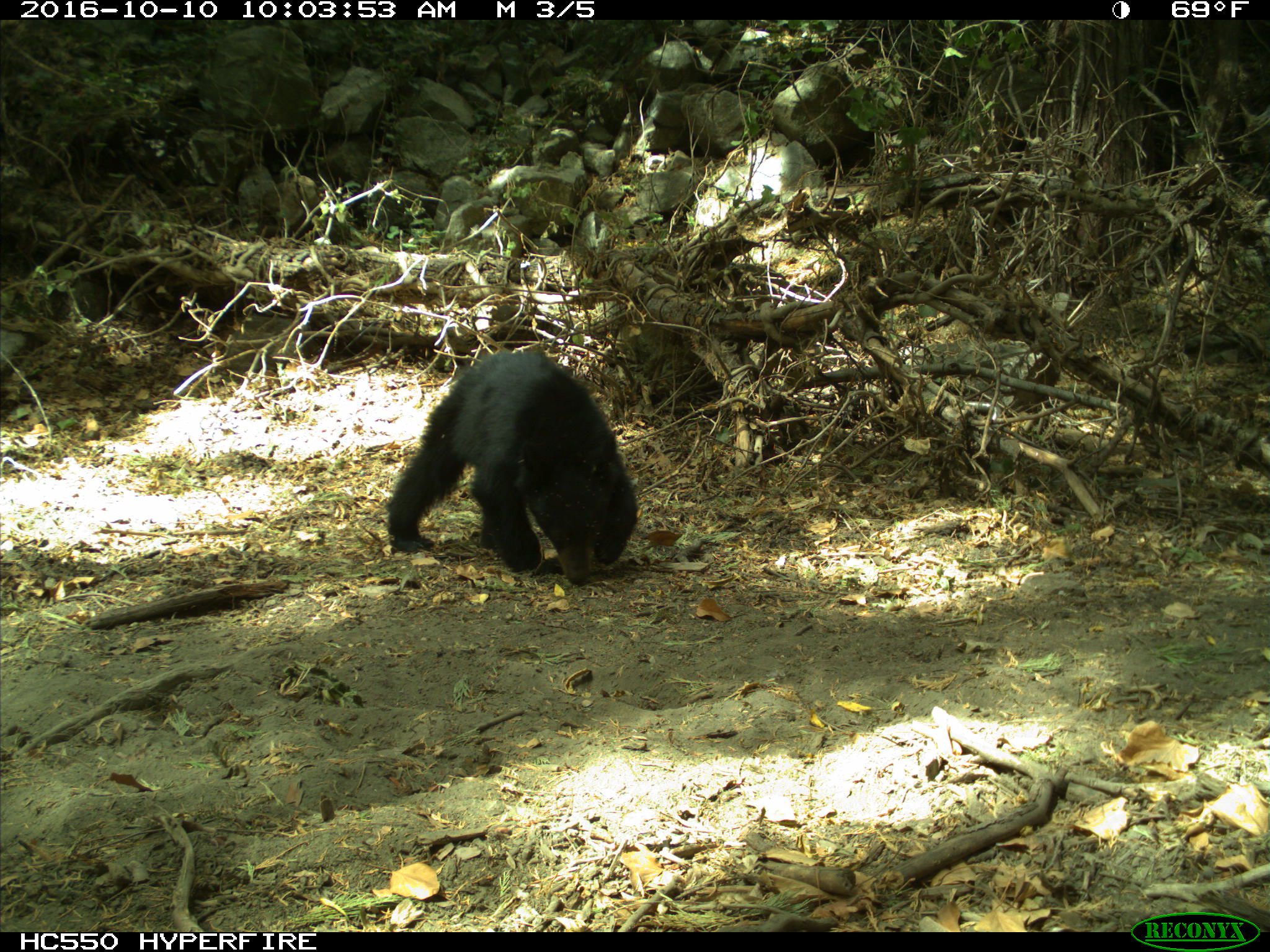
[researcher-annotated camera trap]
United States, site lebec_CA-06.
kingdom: Animalia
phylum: Chordata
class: Mammalia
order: Carnivora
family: Ursidae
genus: Ursus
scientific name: Ursus americanus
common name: american black bear